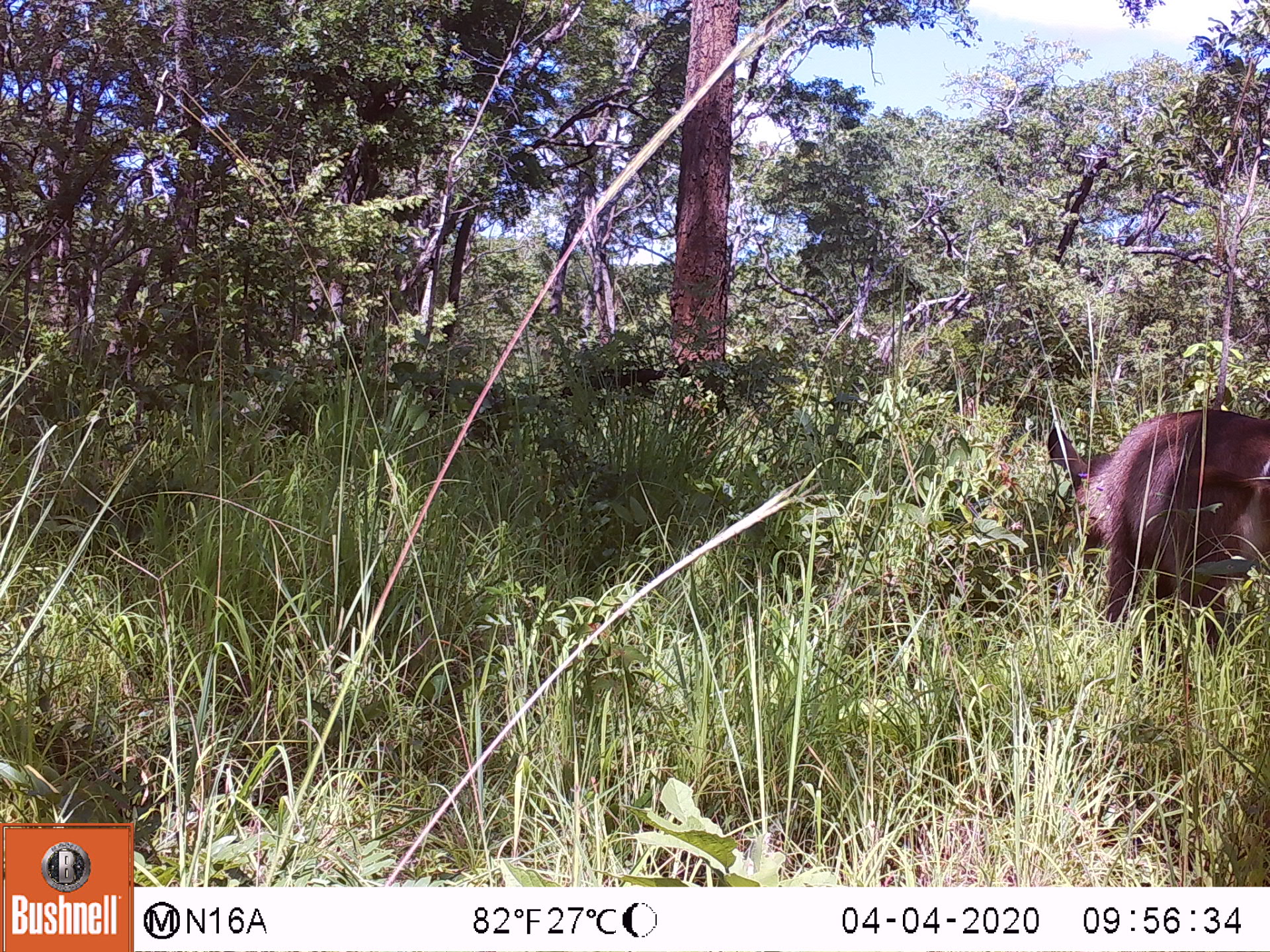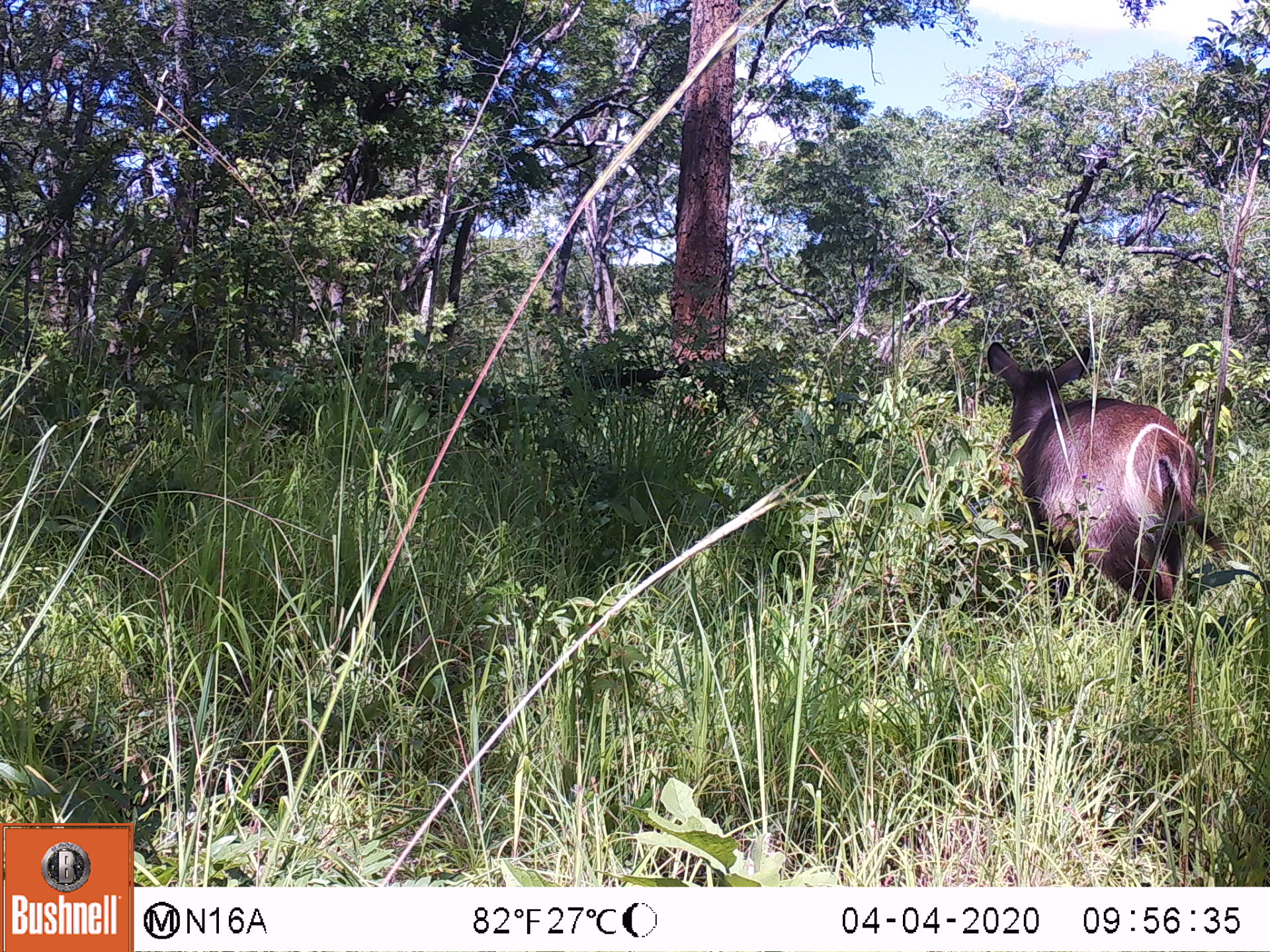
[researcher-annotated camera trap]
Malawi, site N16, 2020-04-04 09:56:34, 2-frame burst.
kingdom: Animalia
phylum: Chordata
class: Mammalia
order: Artiodactyla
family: Bovidae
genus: Kobus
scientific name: Kobus ellipsiprymnus ellipsiprymnus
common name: common waterbuck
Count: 1.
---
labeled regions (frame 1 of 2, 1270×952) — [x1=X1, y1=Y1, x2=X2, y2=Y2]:
common waterbuck: [x1=1044, y1=402, x2=1262, y2=629]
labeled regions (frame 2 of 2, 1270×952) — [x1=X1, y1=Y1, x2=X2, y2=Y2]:
common waterbuck: [x1=980, y1=332, x2=1202, y2=613]